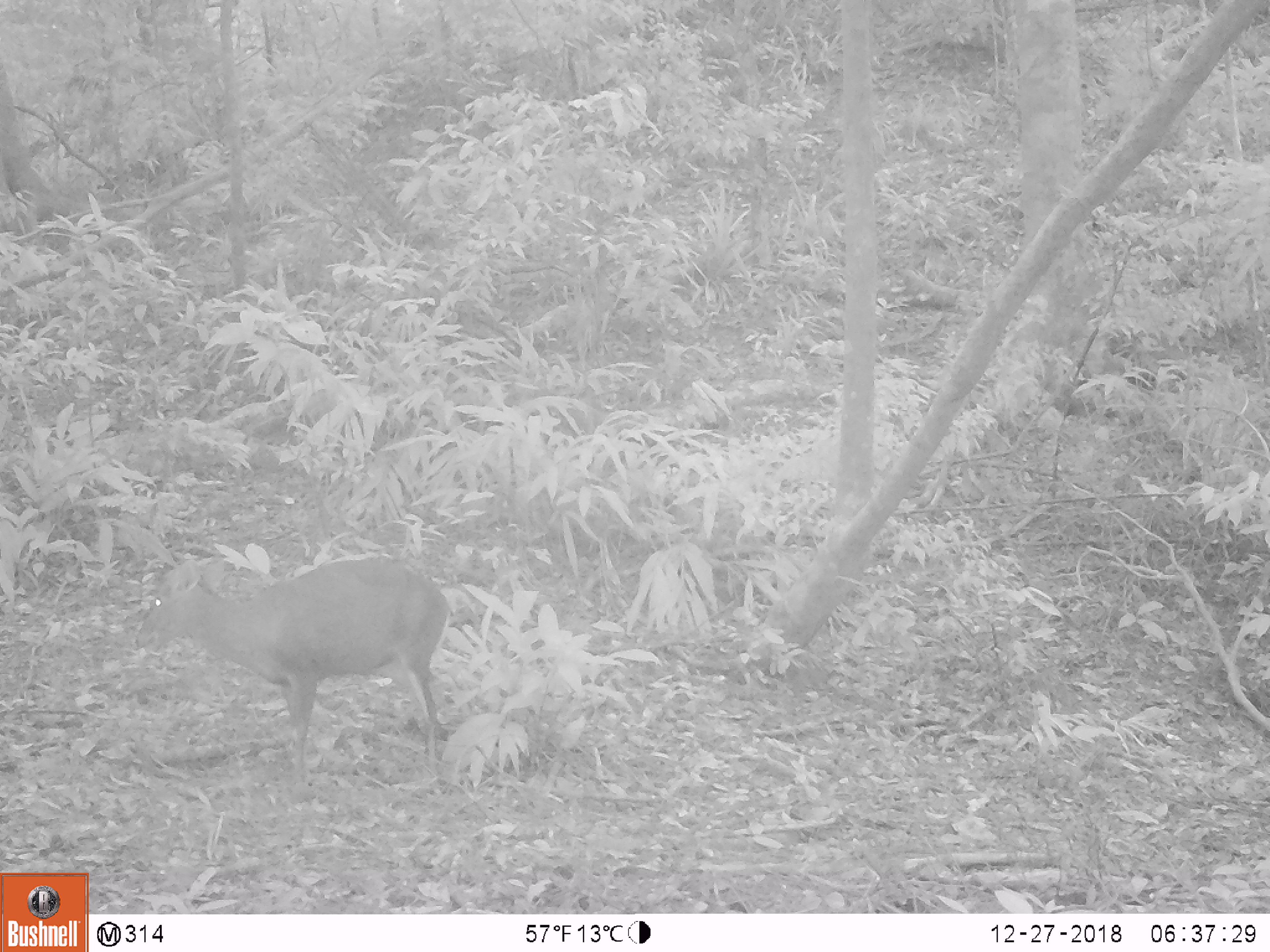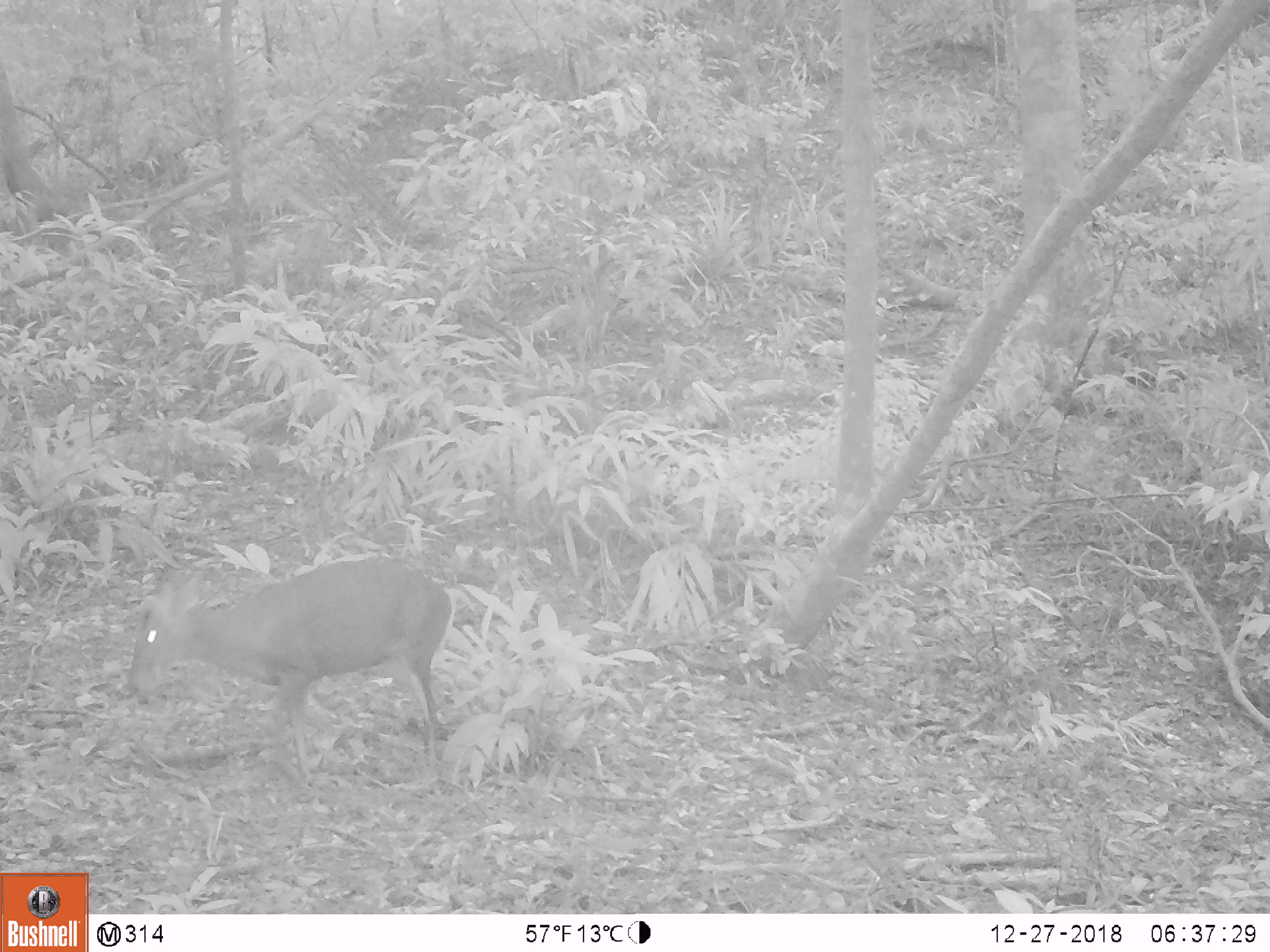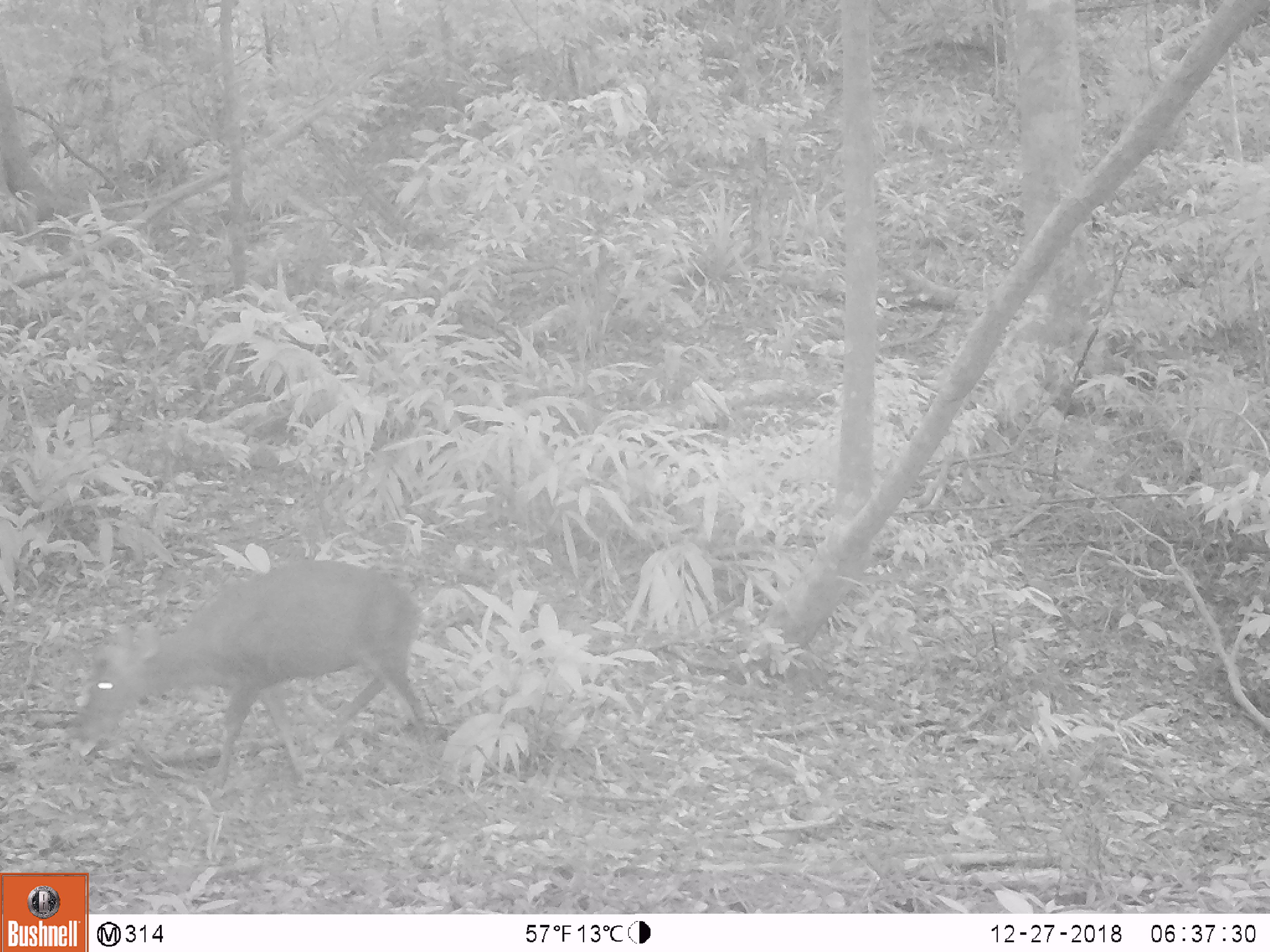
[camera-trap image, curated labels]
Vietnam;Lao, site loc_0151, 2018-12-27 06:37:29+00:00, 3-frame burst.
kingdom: Animalia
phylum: Chordata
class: Mammalia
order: Artiodactyla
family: Cervidae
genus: Muntiacus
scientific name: Muntiacus rooseveltorum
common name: roosevelt's muntjac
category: roosevelts muntjac group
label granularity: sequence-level